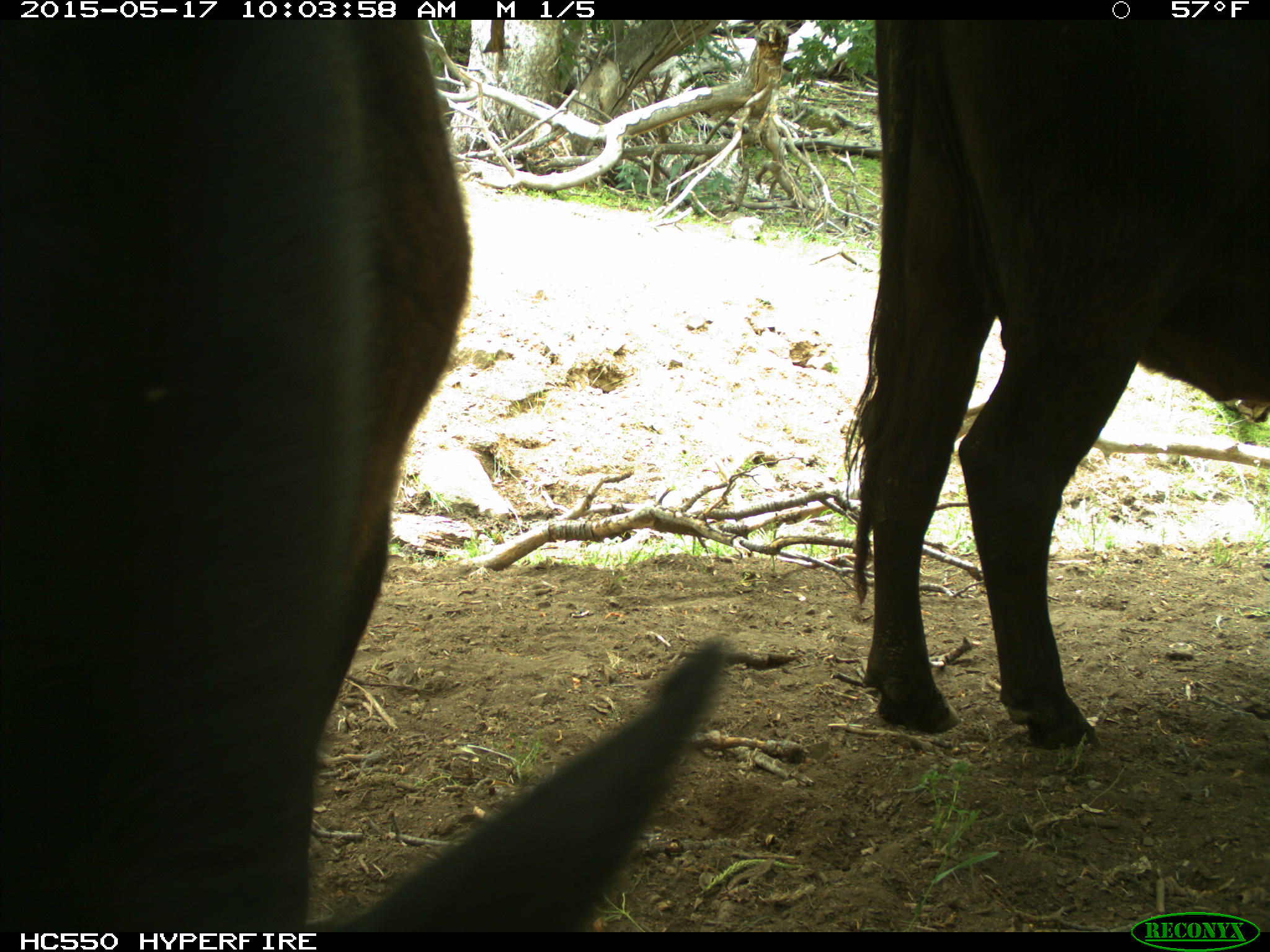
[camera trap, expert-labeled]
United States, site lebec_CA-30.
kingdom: Animalia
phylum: Chordata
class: Mammalia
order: Artiodactyla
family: Bovidae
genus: Bos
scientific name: Bos taurus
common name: domestic cow